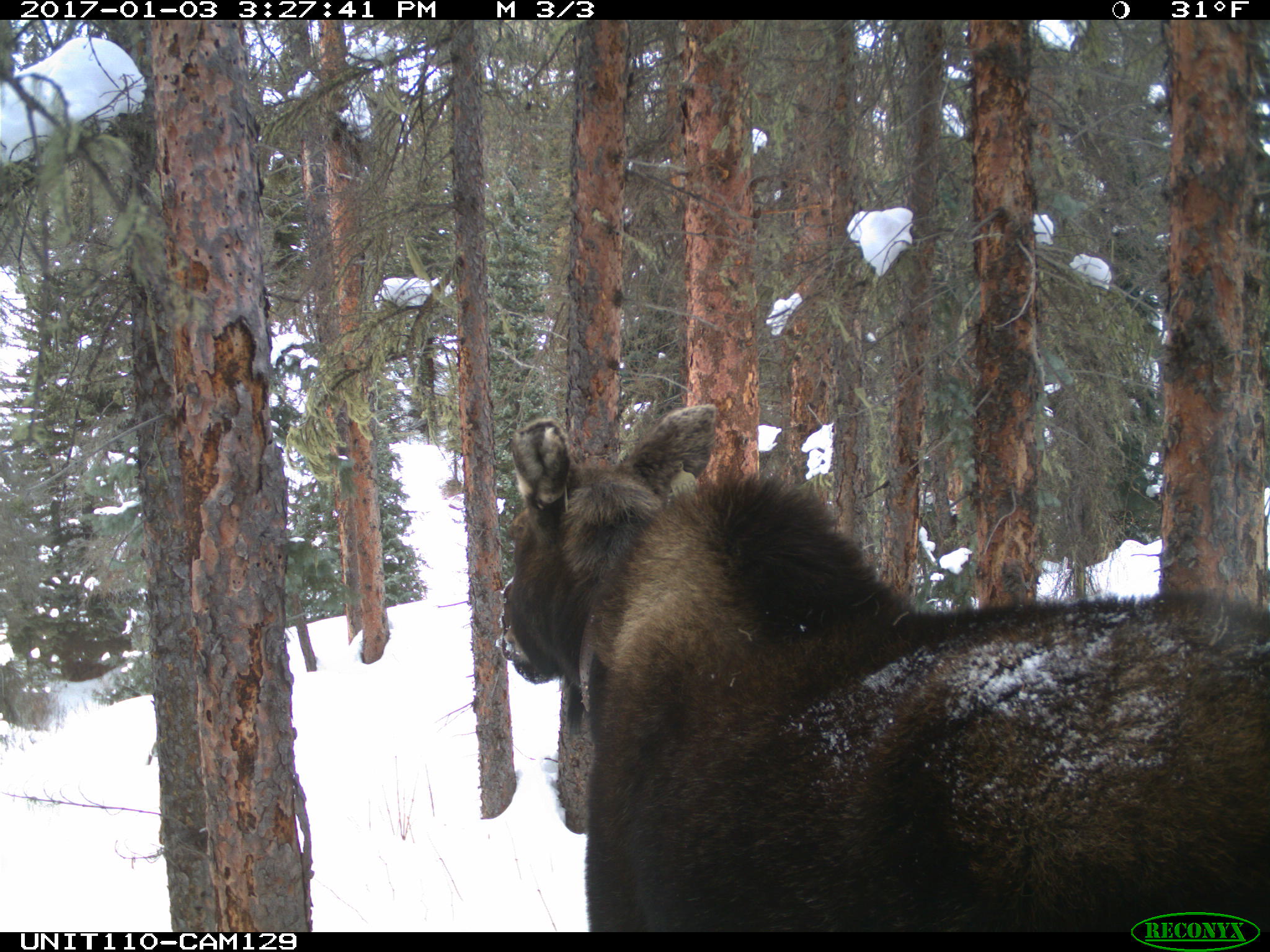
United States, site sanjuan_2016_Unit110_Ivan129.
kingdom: Animalia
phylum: Chordata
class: Mammalia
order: Artiodactyla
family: Cervidae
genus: Alces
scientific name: Alces alces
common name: moose